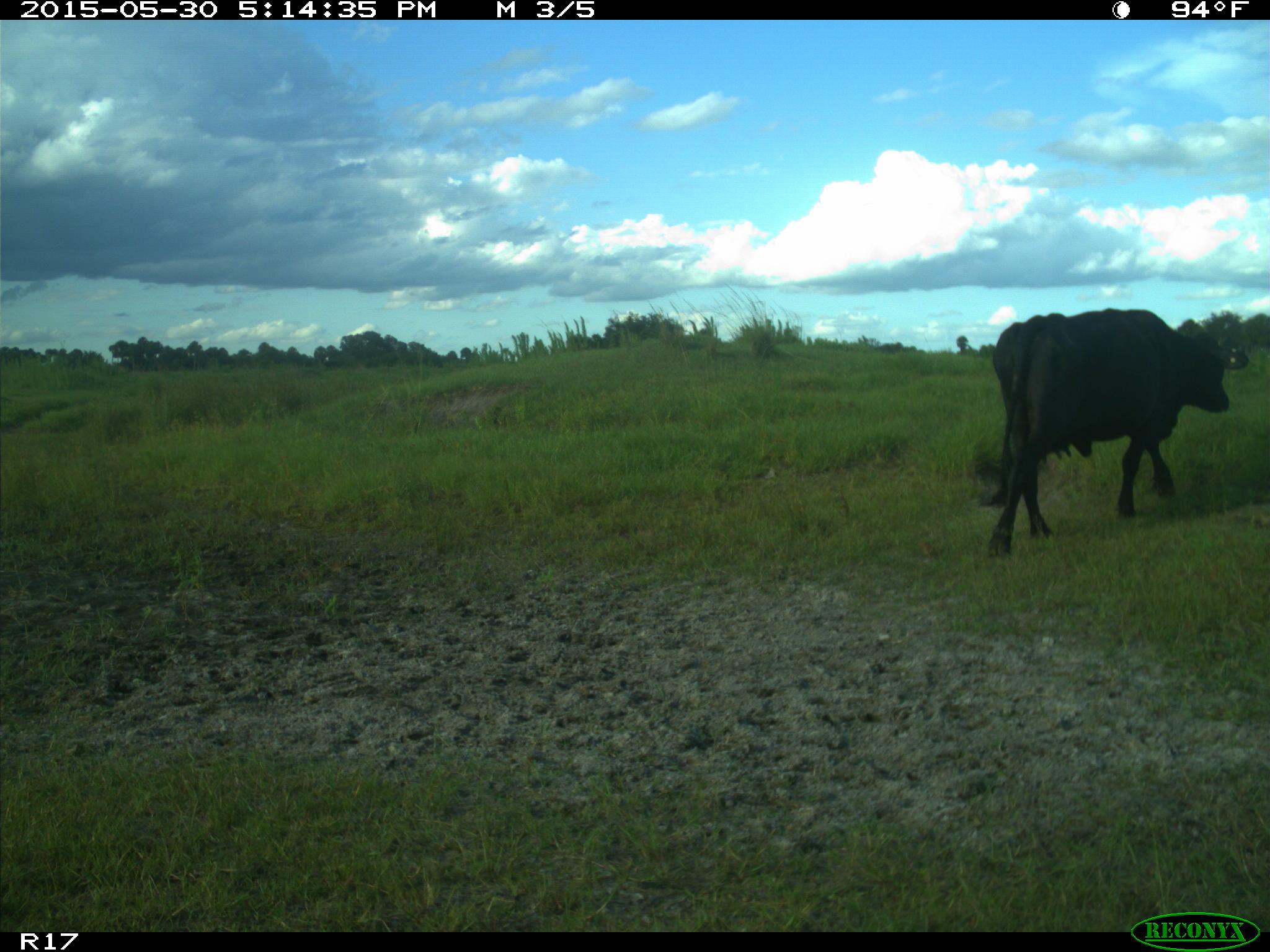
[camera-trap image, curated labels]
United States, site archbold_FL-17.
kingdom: Animalia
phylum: Chordata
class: Mammalia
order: Artiodactyla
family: Bovidae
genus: Bos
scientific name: Bos taurus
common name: domestic cow